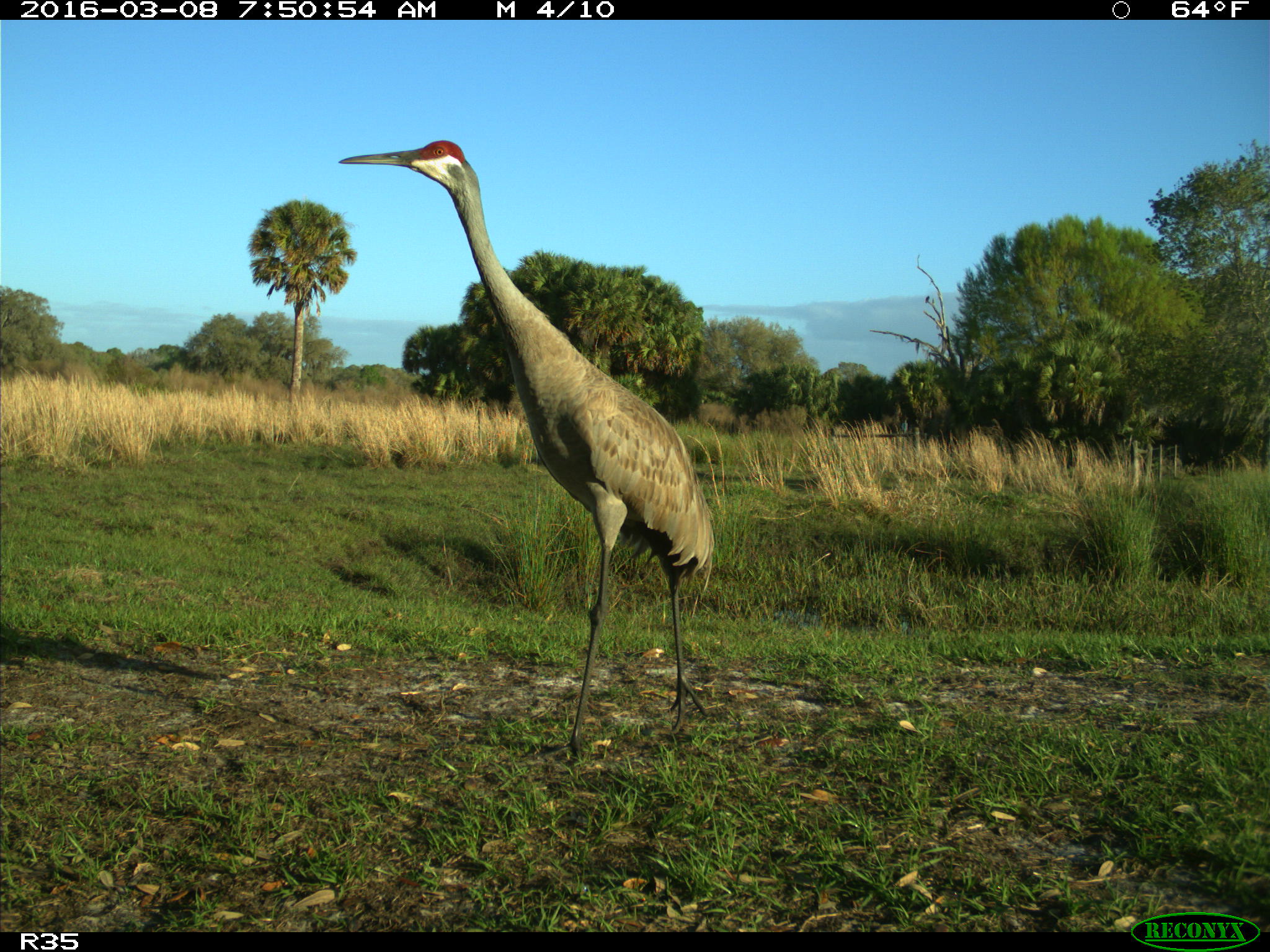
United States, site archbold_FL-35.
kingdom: Animalia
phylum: Chordata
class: Aves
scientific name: Aves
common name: birds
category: unidentified bird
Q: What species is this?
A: Unidentified bird (birds) (Aves).